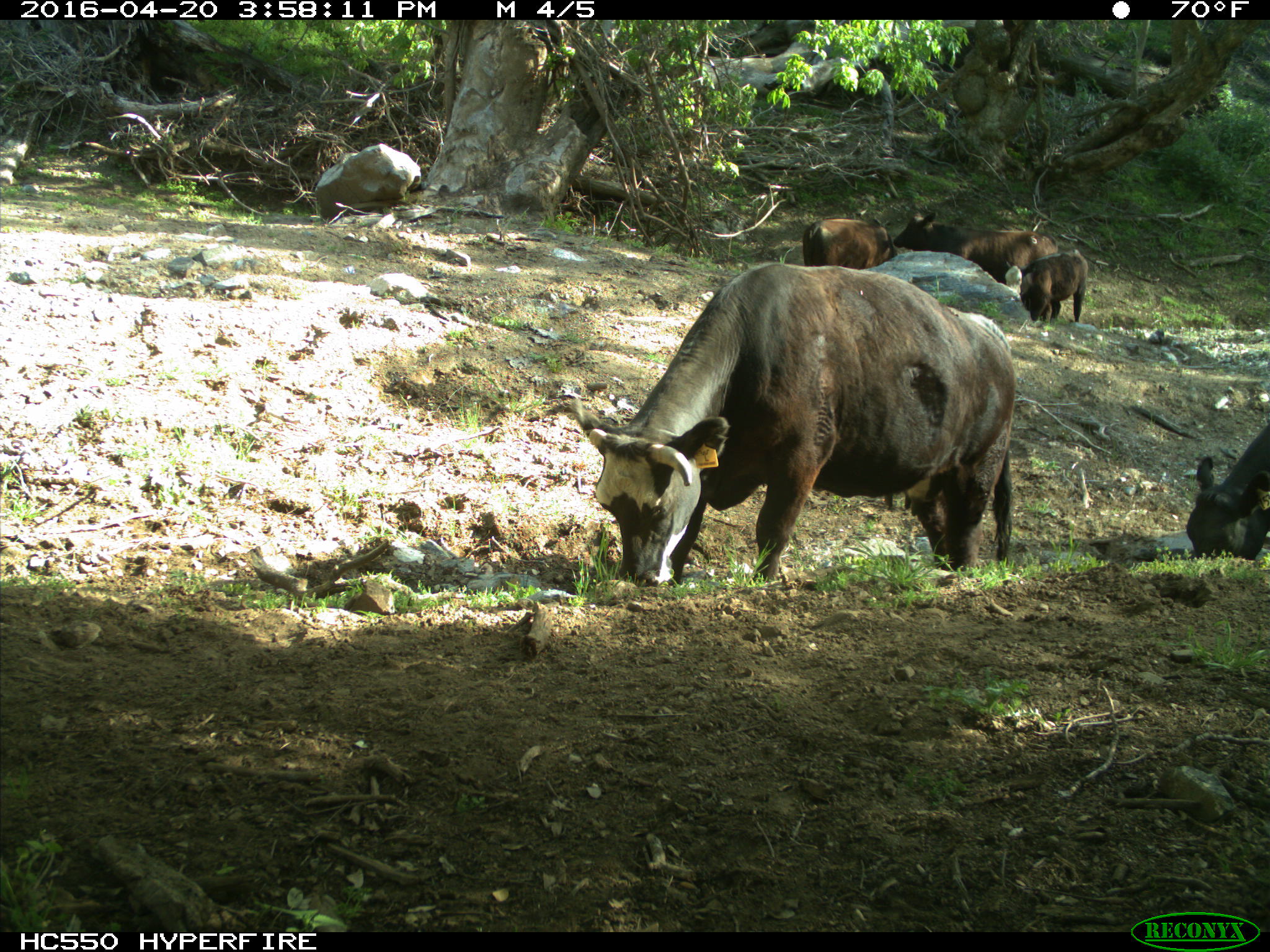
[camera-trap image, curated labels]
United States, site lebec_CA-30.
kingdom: Animalia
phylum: Chordata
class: Mammalia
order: Artiodactyla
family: Bovidae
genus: Bos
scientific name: Bos taurus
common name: domestic cow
Bos taurus (domestic cow).